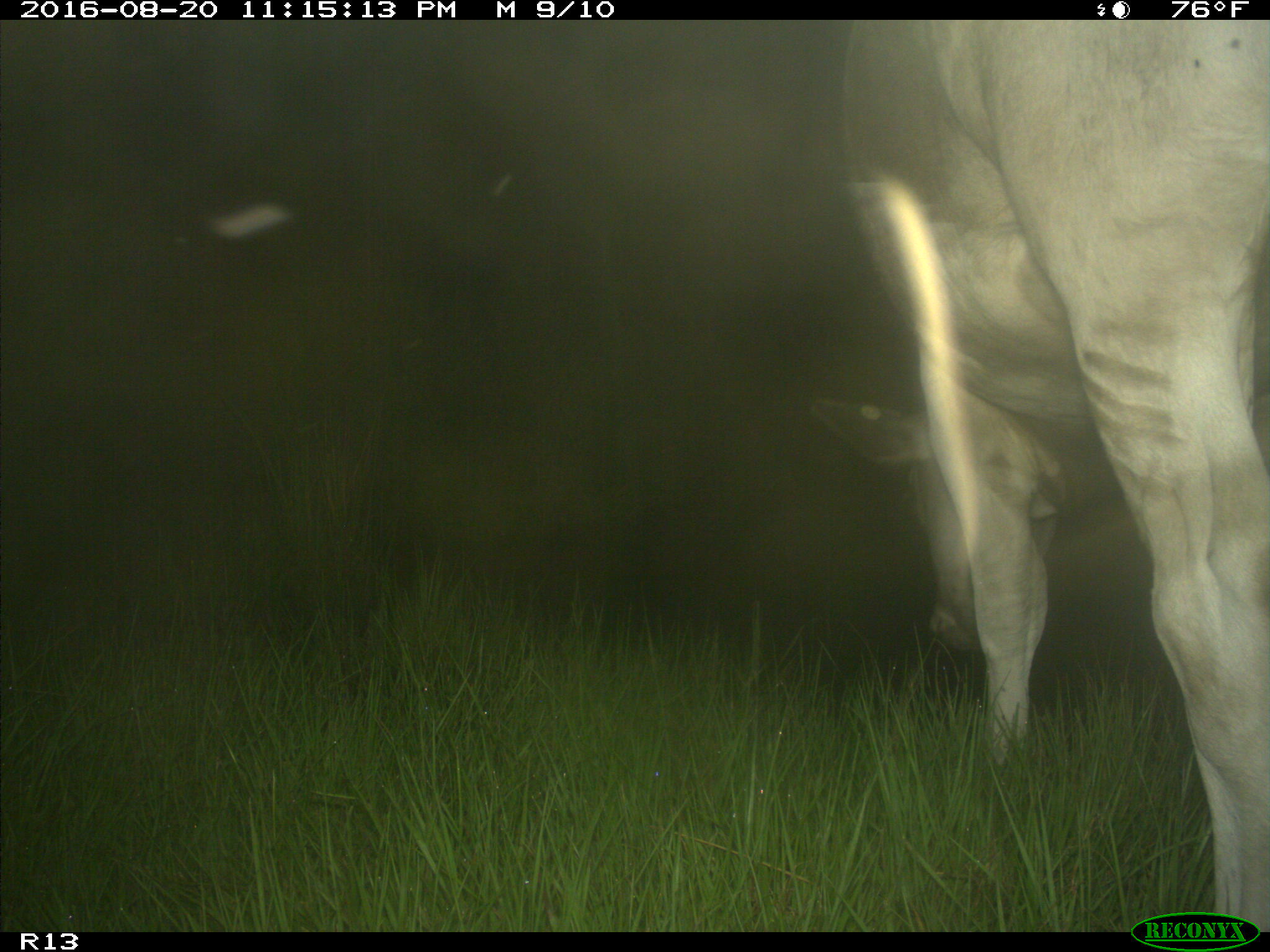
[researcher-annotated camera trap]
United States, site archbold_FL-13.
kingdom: Animalia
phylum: Chordata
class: Mammalia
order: Artiodactyla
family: Bovidae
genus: Bos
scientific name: Bos taurus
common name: domestic cow